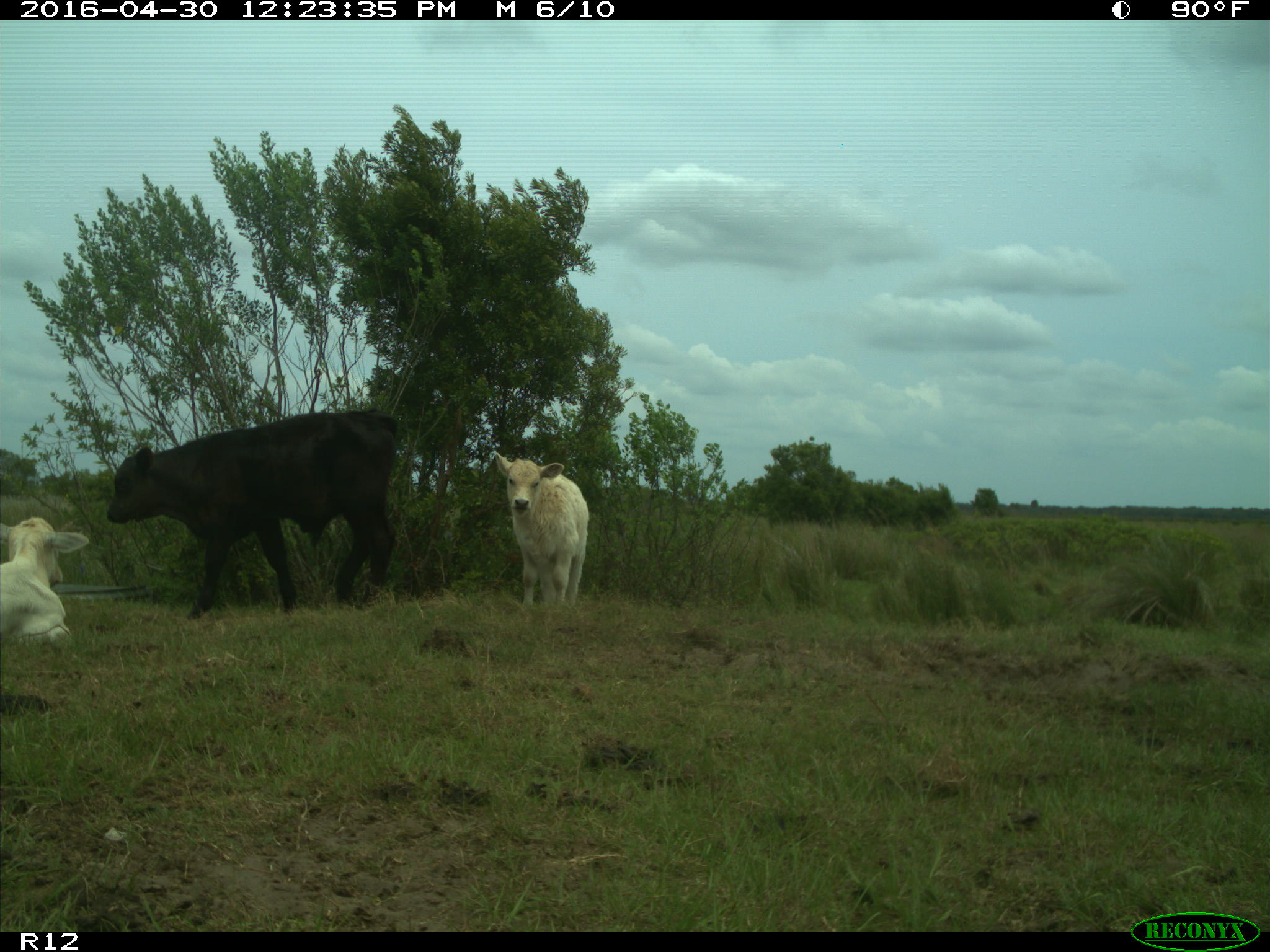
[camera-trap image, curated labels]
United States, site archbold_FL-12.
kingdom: Animalia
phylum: Chordata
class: Mammalia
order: Artiodactyla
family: Bovidae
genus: Bos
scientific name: Bos taurus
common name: domestic cow